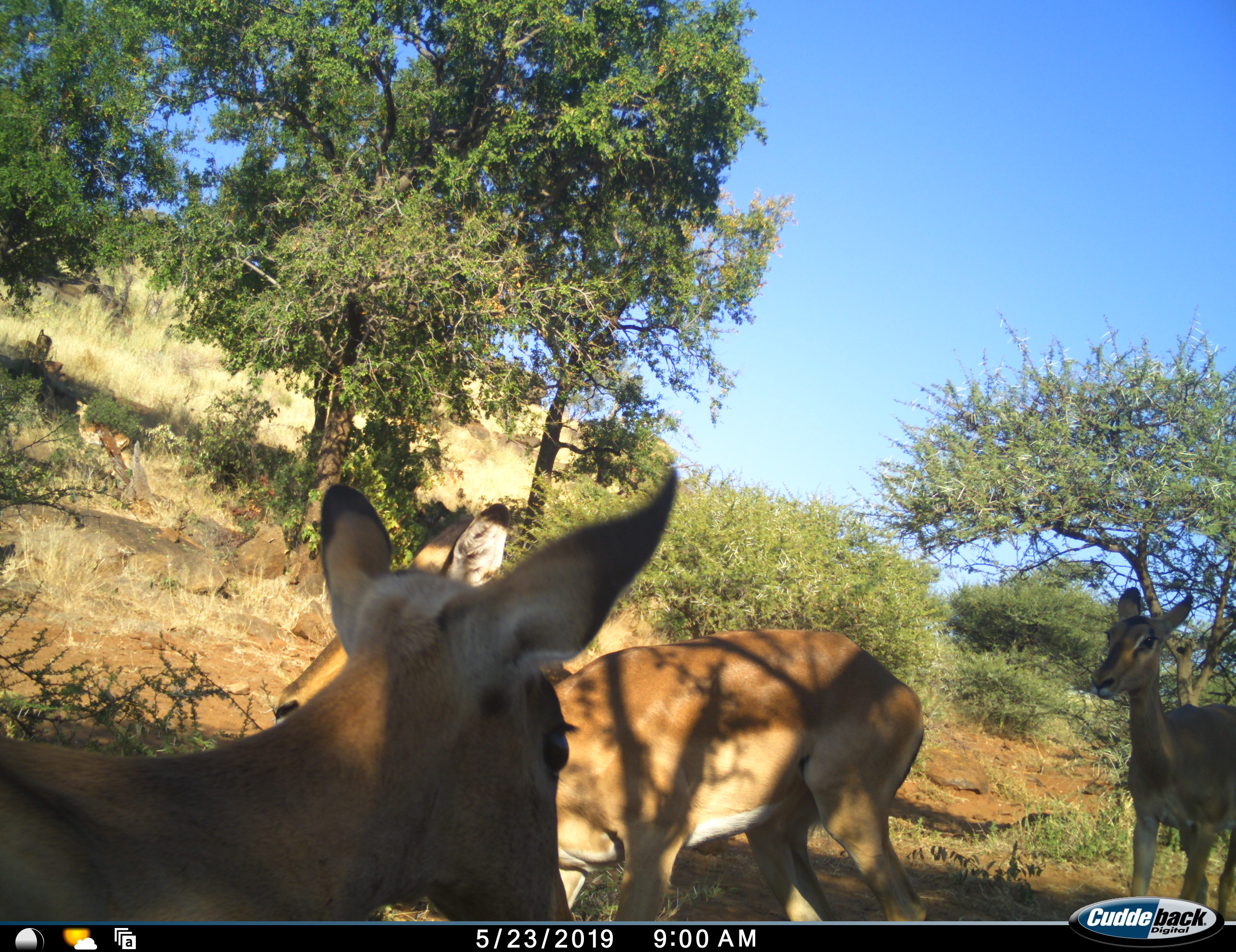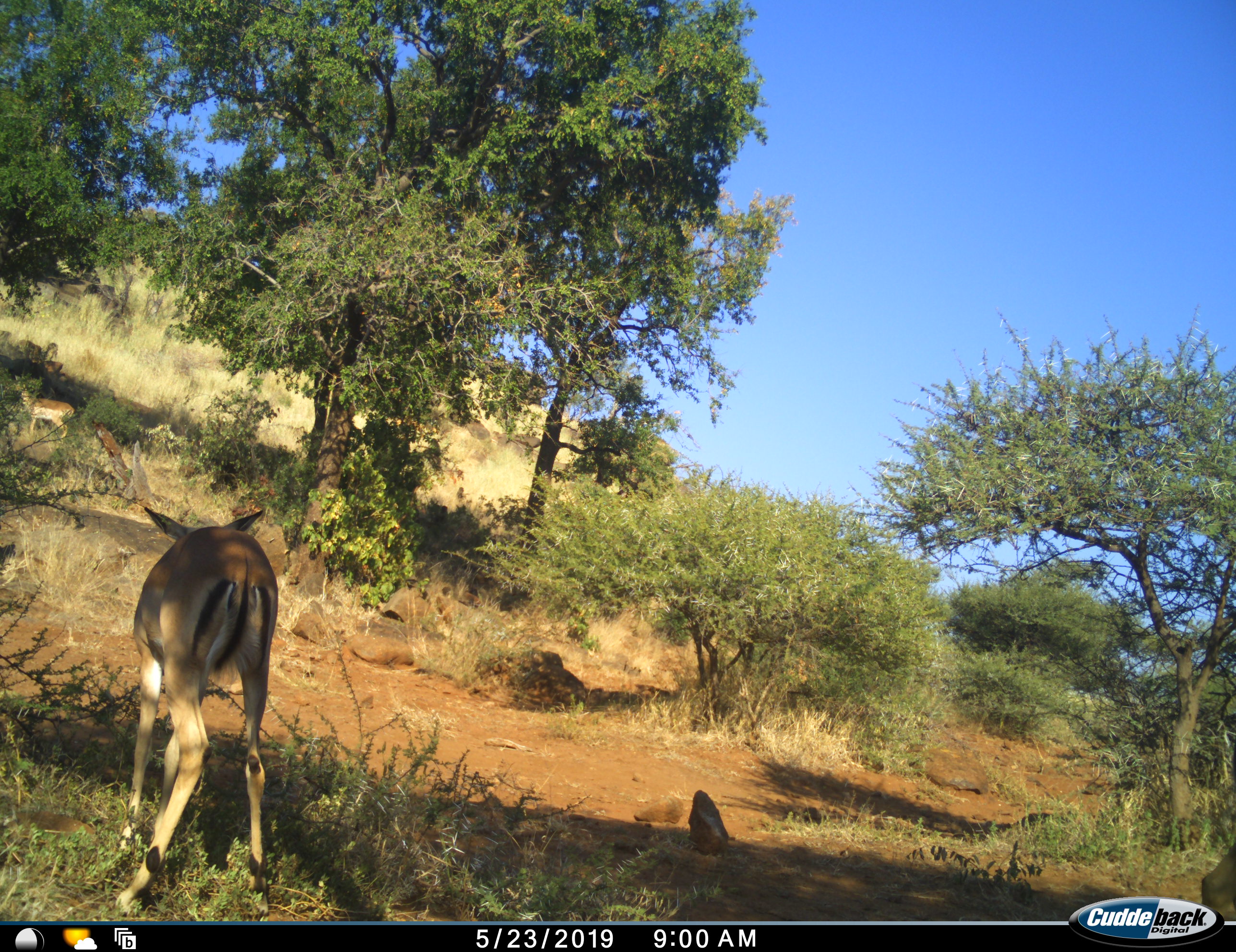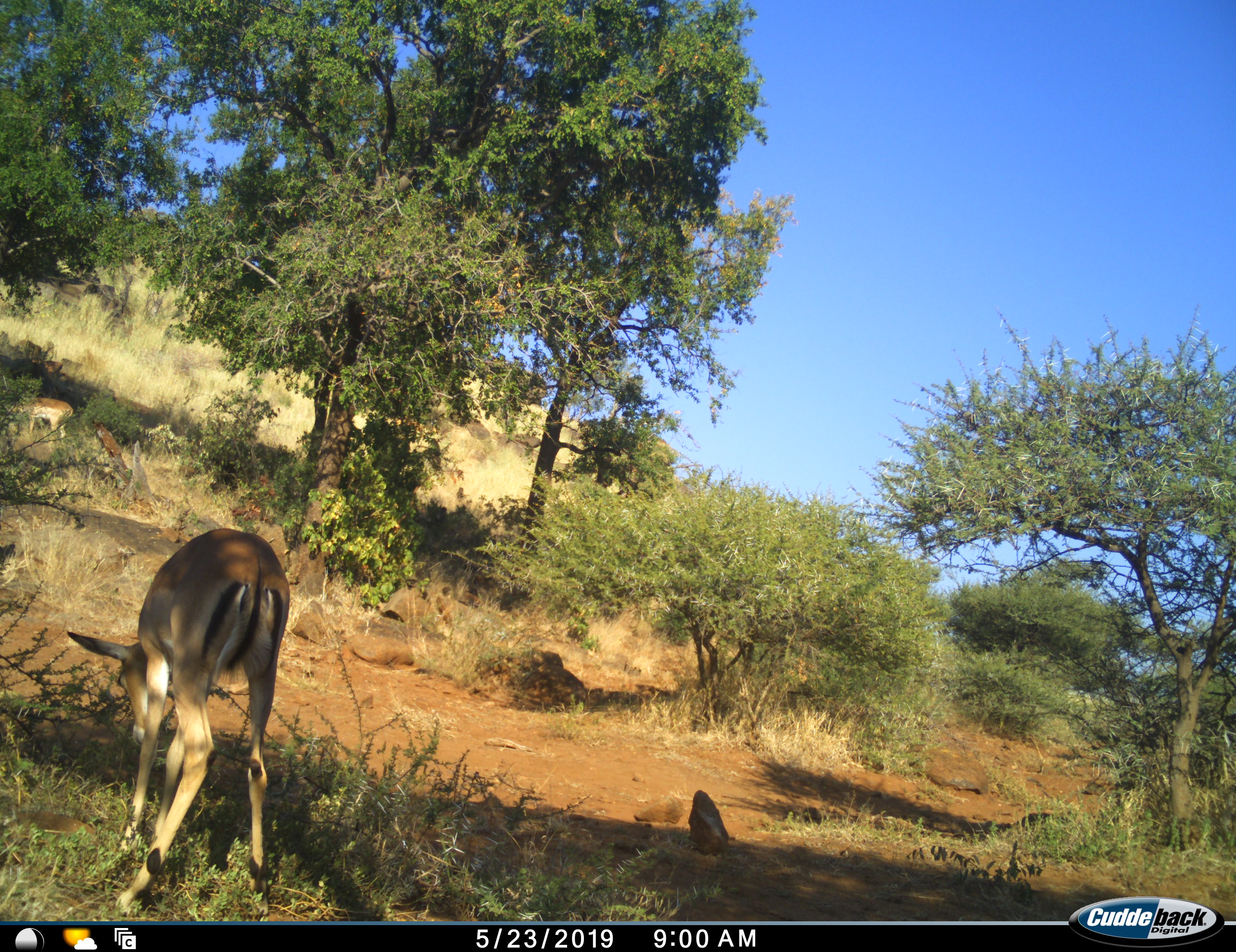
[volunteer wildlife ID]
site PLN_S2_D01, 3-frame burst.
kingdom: Animalia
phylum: Chordata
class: Mammalia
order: Artiodactyla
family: Bovidae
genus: Aepyceros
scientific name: Aepyceros melampus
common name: impala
Impala (Aepyceros melampus), count 5. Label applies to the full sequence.